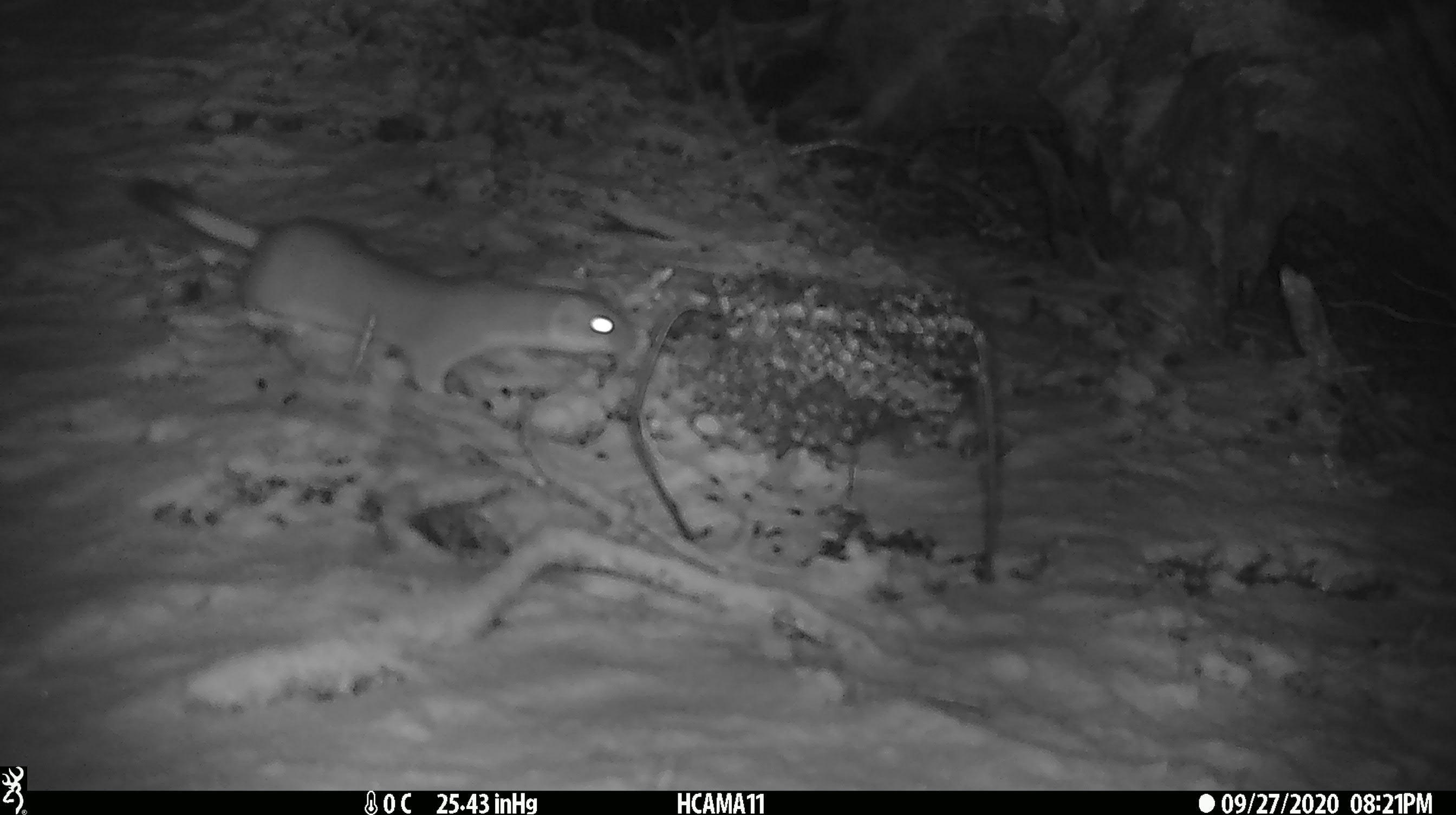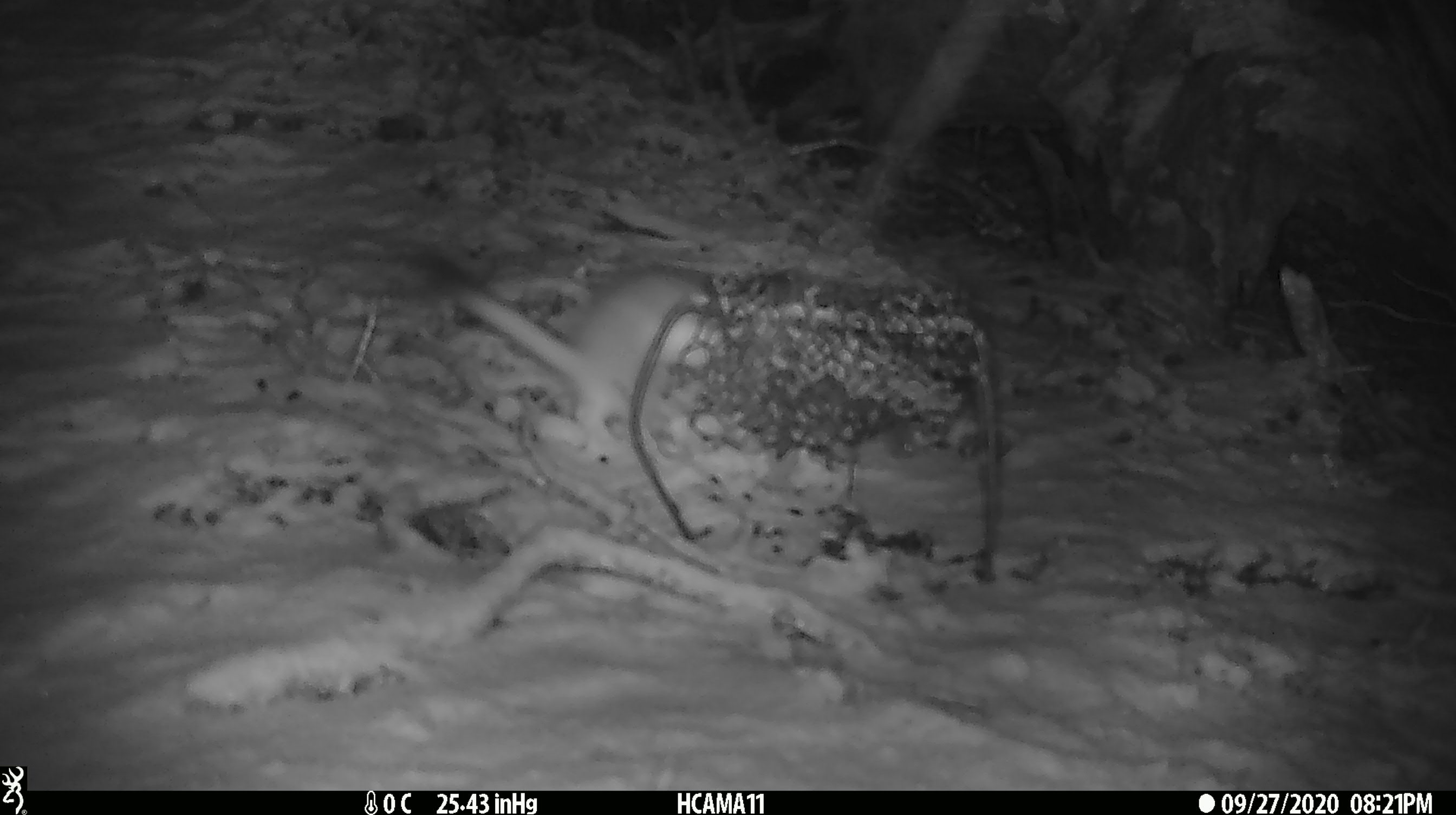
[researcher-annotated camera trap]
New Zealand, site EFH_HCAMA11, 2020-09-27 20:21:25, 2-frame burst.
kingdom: Animalia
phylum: Chordata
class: Mammalia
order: Carnivora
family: Mustelidae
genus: Mustela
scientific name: Mustela erminea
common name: stoat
Stoat (Mustela erminea).